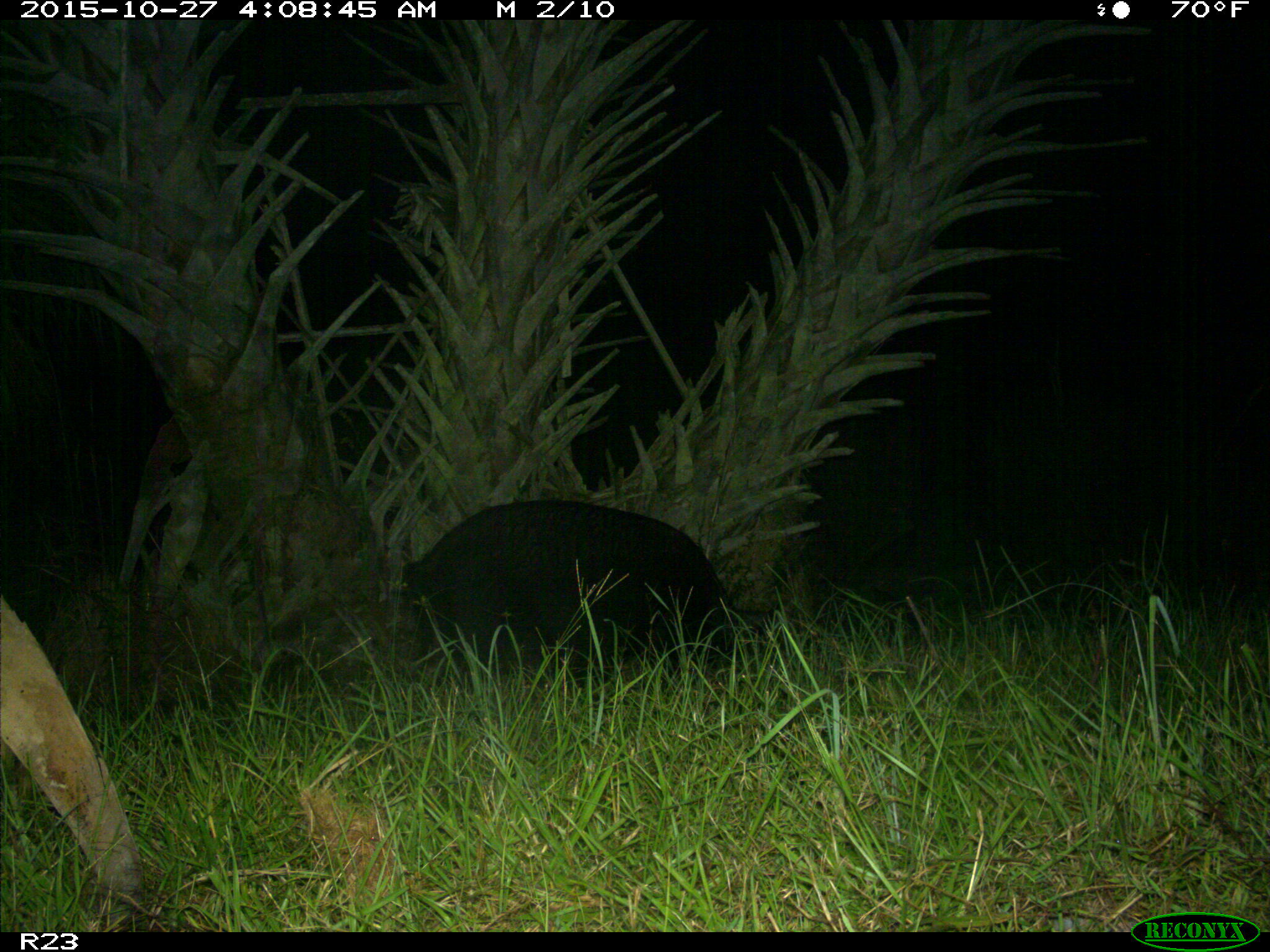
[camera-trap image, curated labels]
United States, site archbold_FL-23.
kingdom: Animalia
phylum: Chordata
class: Mammalia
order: Artiodactyla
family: Suidae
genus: Sus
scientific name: Sus scrofa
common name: wild boar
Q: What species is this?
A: Sus scrofa (wild boar).